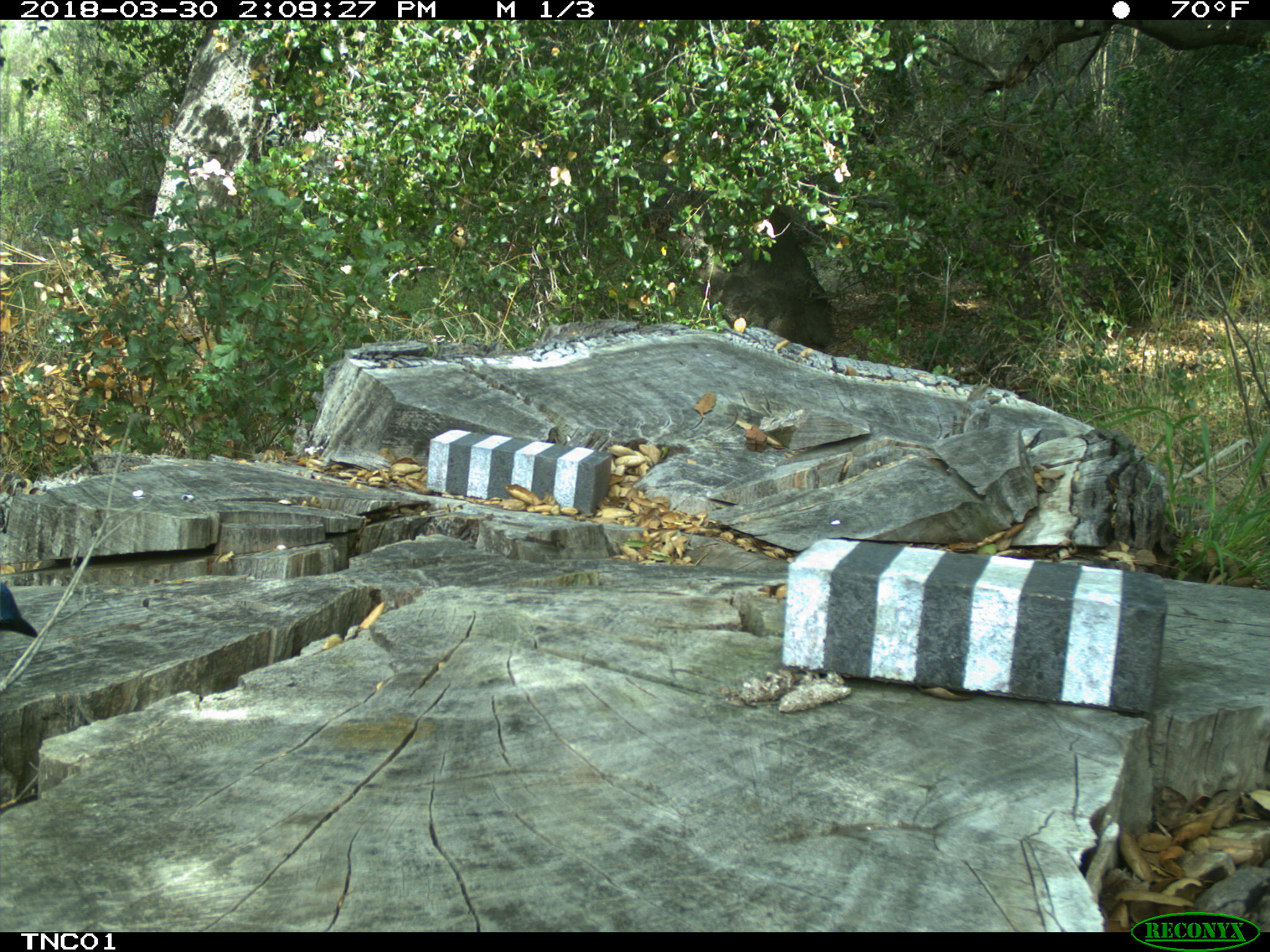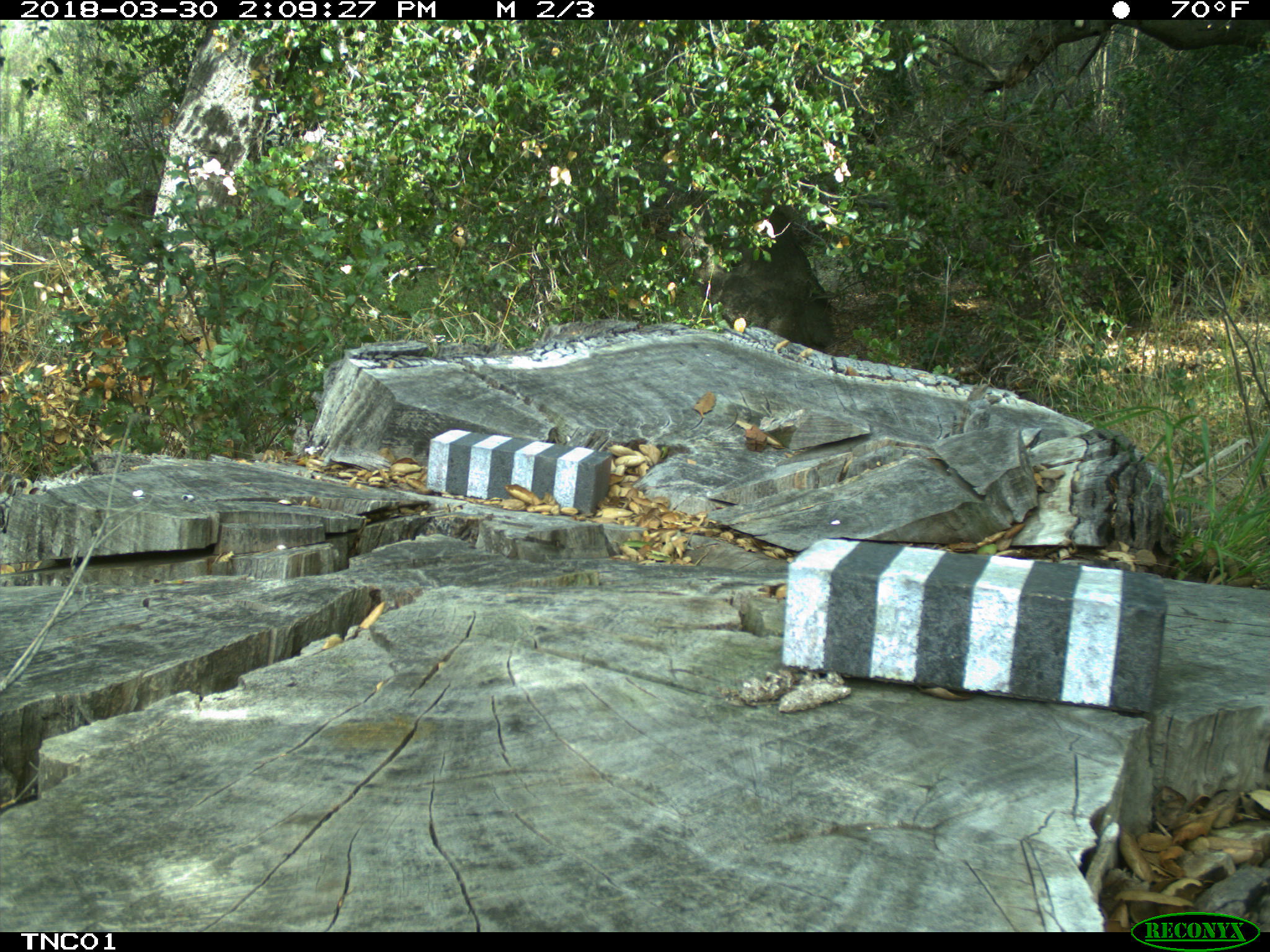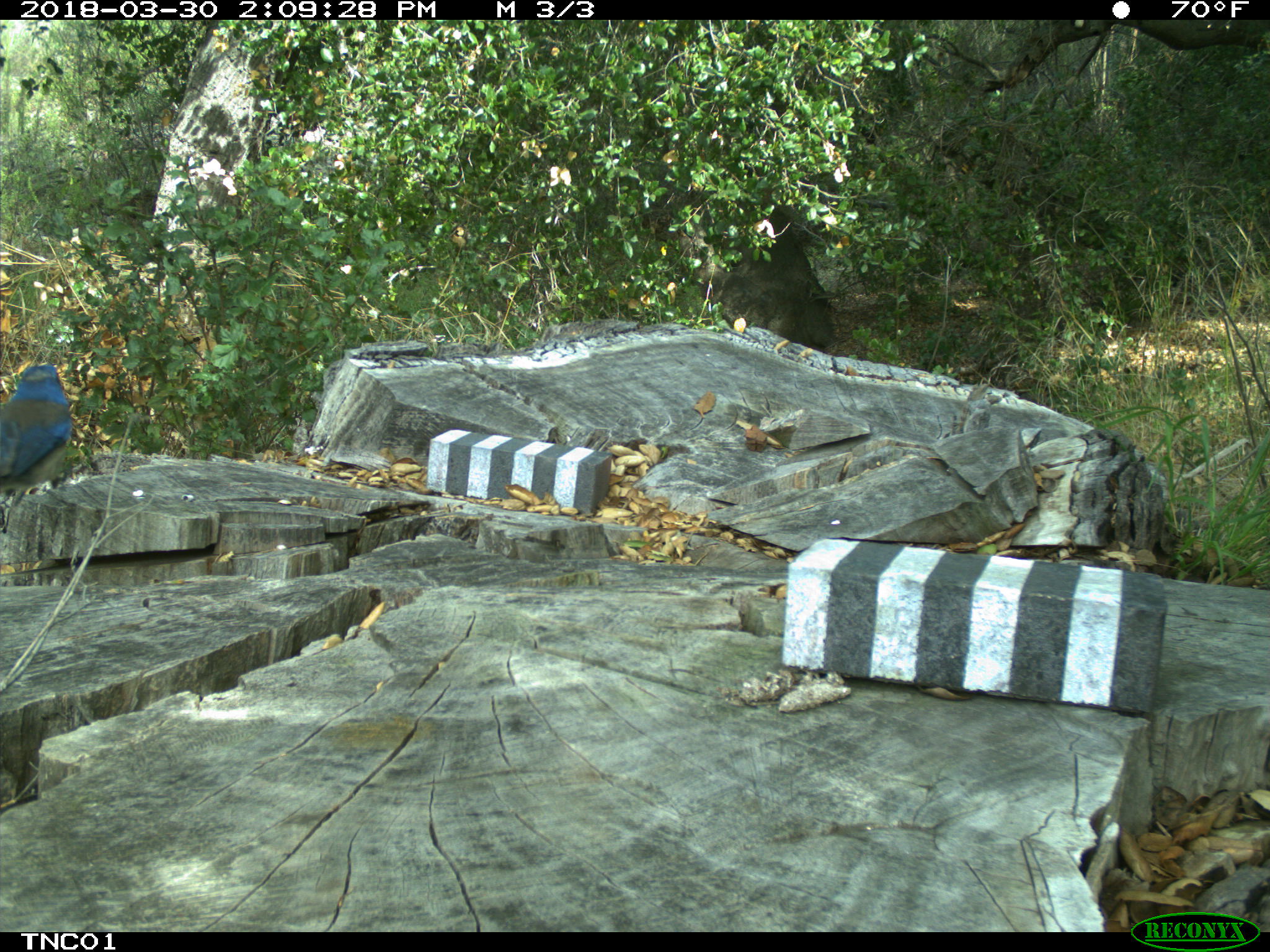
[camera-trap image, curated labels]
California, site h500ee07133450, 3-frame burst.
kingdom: Animalia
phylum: Chordata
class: Aves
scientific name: Aves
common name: bird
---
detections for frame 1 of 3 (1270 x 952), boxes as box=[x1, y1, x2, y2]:
bird: box=[0, 581, 38, 638]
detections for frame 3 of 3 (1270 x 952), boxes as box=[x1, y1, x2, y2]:
bird: box=[0, 364, 76, 506]